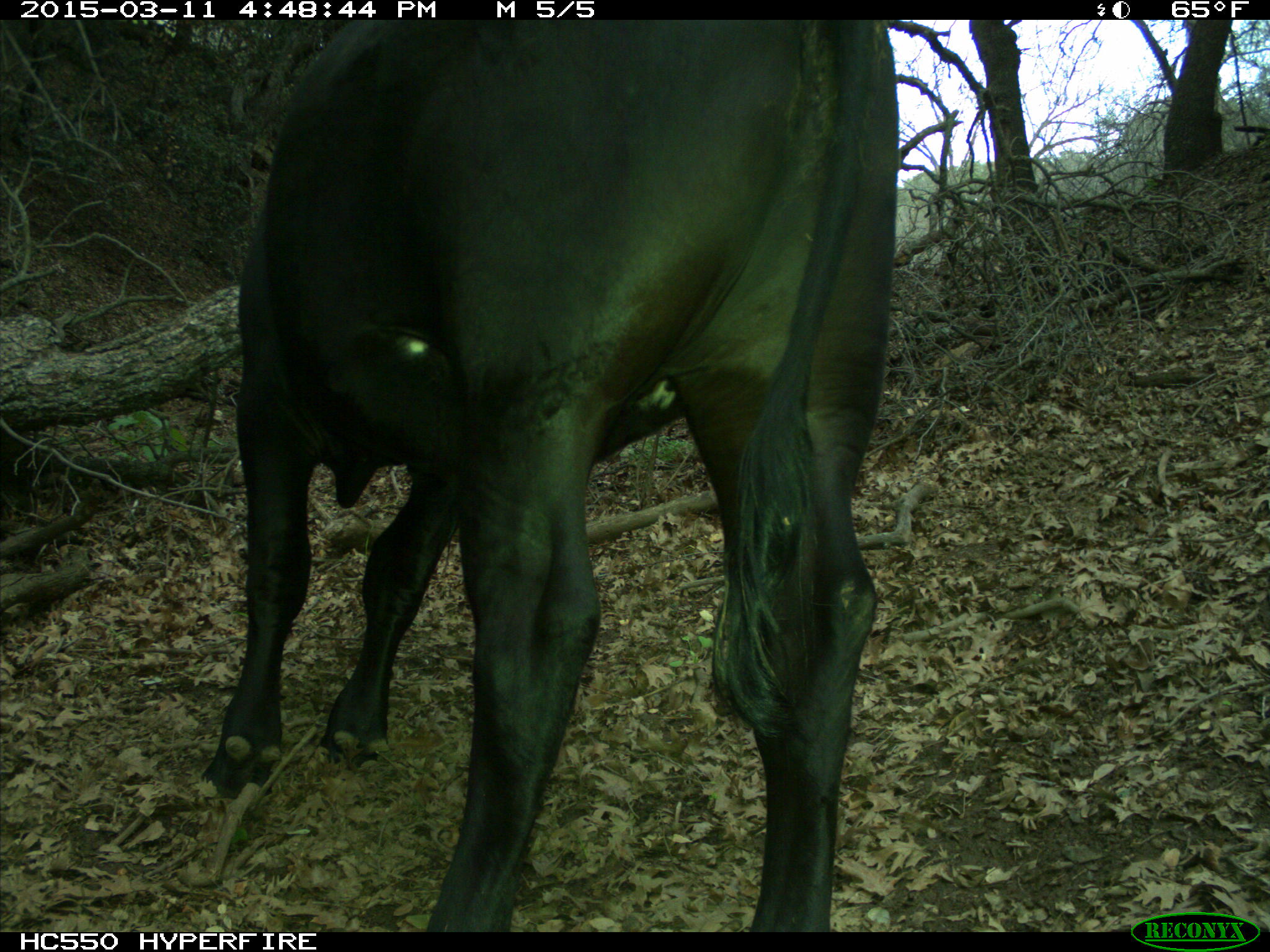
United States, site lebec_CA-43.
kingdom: Animalia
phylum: Chordata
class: Mammalia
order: Artiodactyla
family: Bovidae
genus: Bos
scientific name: Bos taurus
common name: domestic cow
Bos taurus (domestic cow).